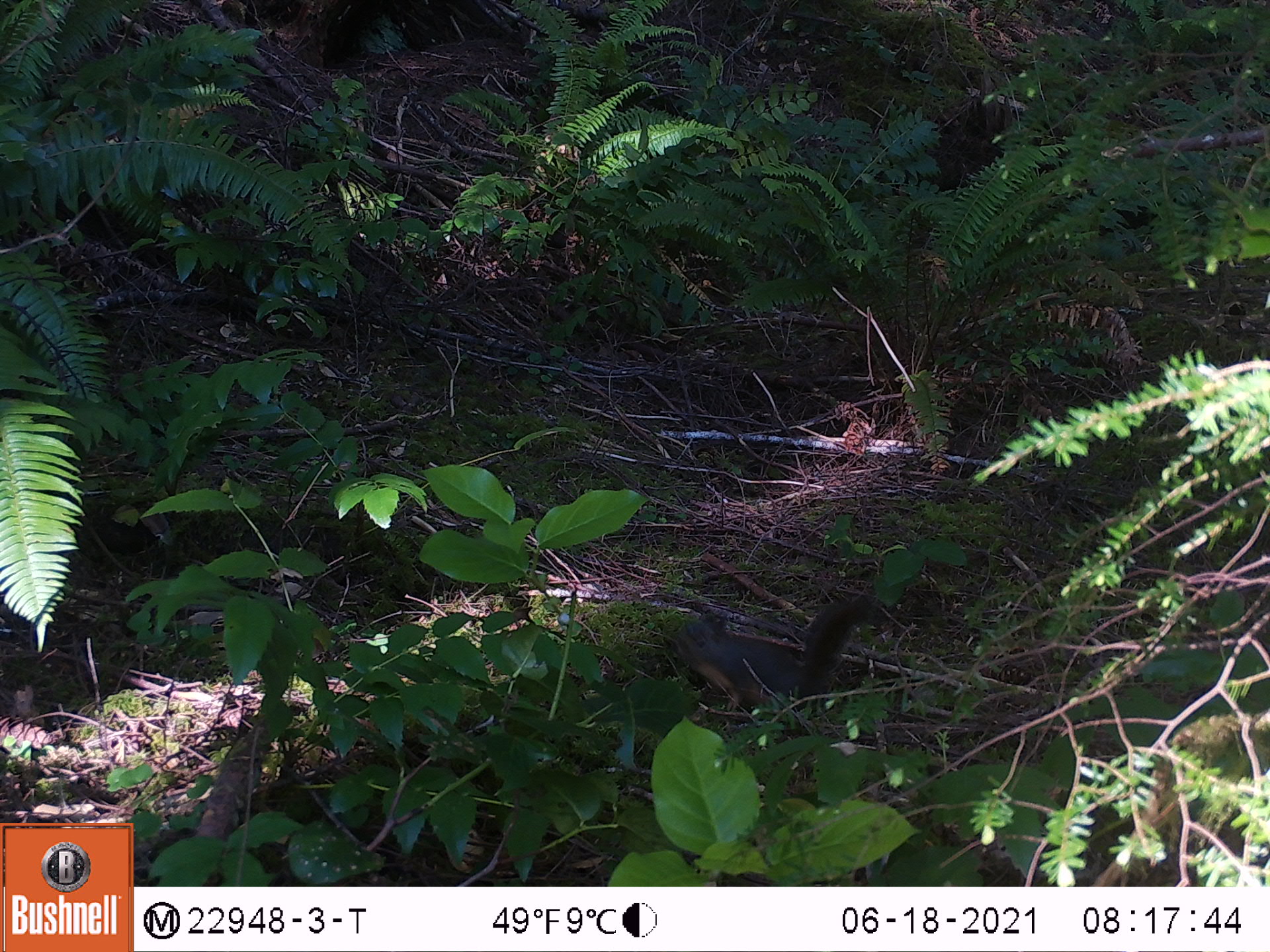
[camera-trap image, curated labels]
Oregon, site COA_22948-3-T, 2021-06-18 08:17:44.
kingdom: Animalia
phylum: Chordata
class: Mammalia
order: Rodentia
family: Sciuridae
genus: Tamiasciurus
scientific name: Tamiasciurus douglasii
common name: douglas squirrel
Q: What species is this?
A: Douglas squirrel (Tamiasciurus douglasii).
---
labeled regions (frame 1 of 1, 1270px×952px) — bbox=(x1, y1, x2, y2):
douglas squirrel: bbox=(664, 589, 893, 718)